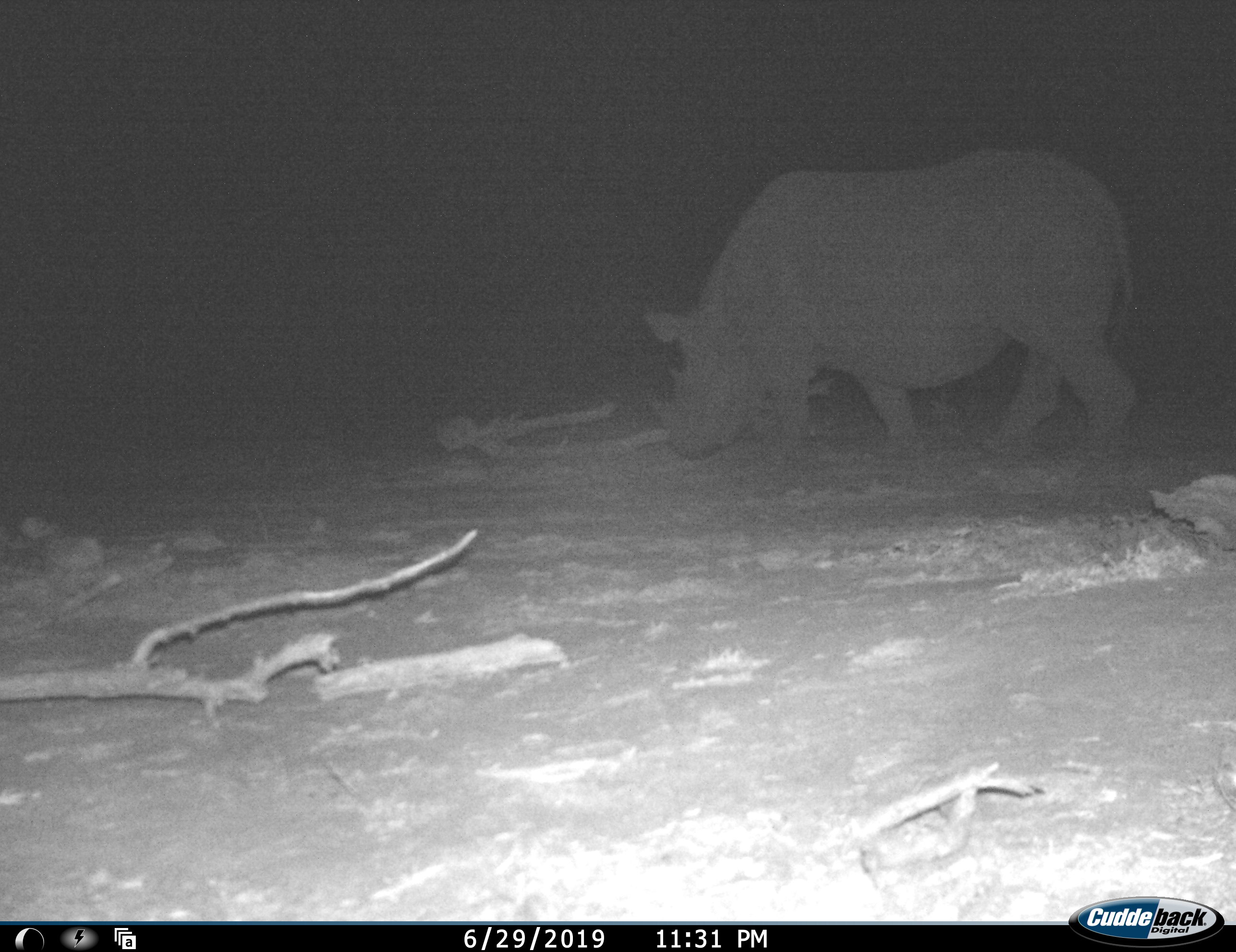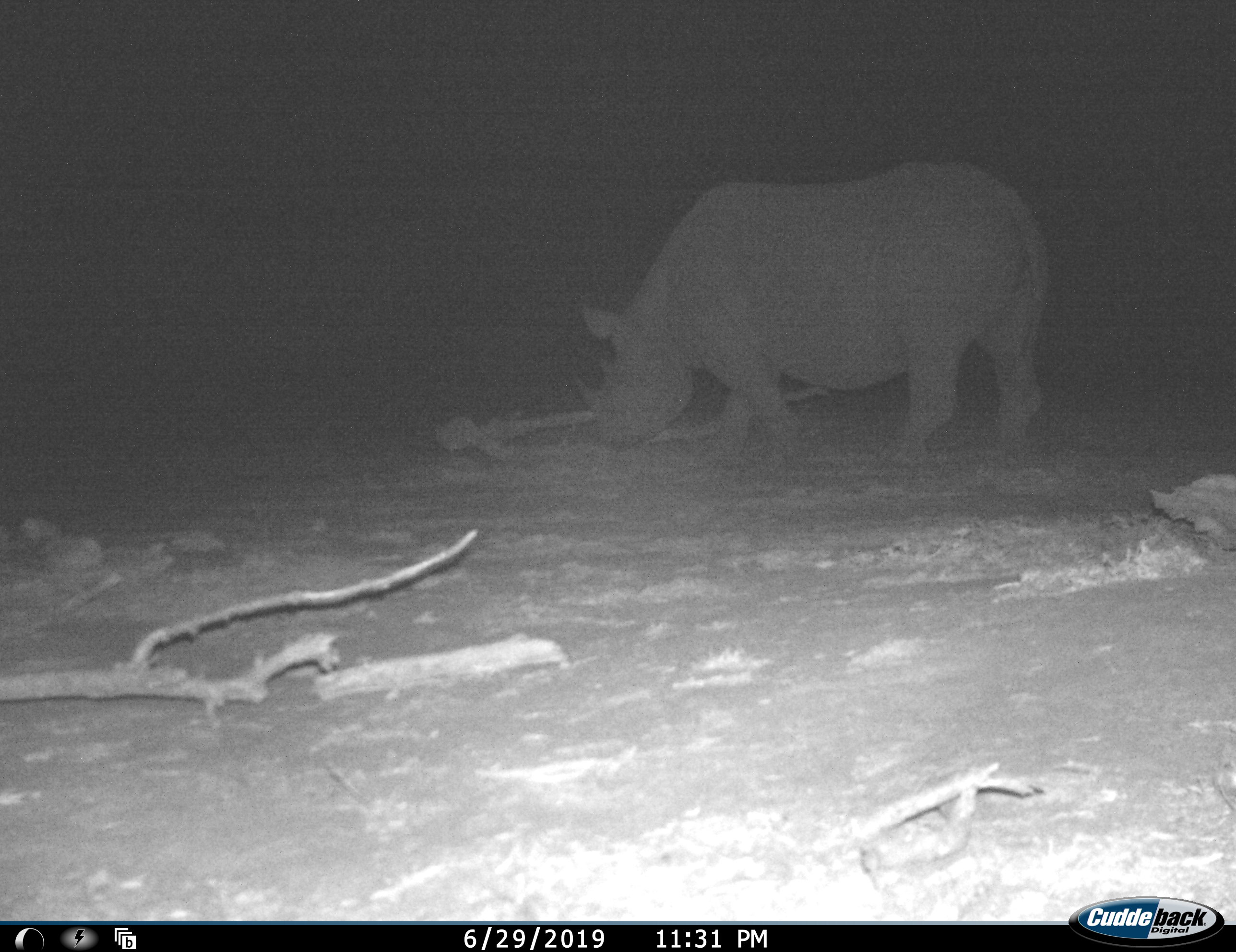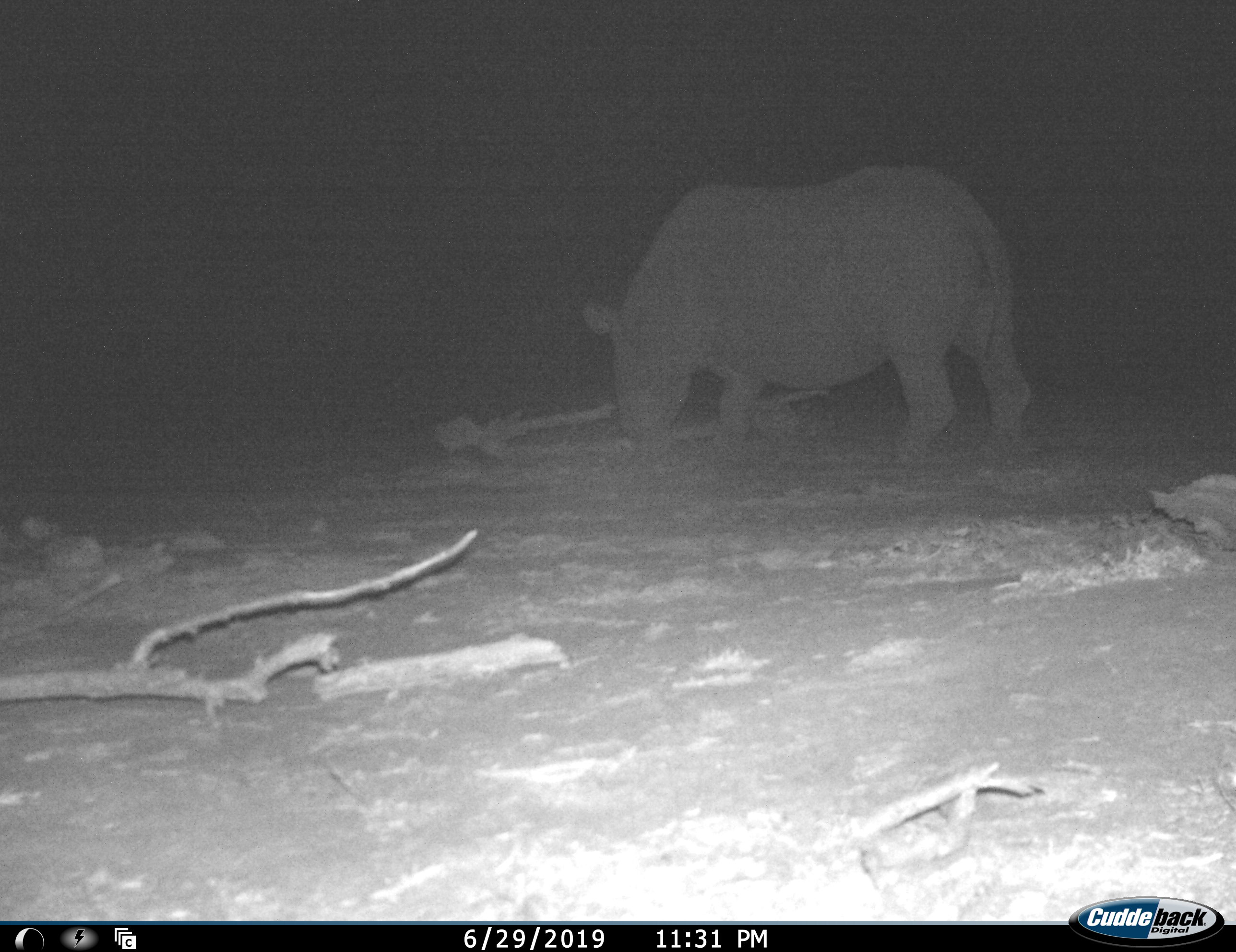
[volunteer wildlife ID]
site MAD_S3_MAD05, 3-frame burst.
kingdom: Animalia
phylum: Chordata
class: Mammalia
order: Perissodactyla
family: Rhinocerotidae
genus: Diceros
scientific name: Diceros bicornis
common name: black rhinoceros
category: rhinocerosblack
Rhinocerosblack (black rhinoceros) (Diceros bicornis), count 1. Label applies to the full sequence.